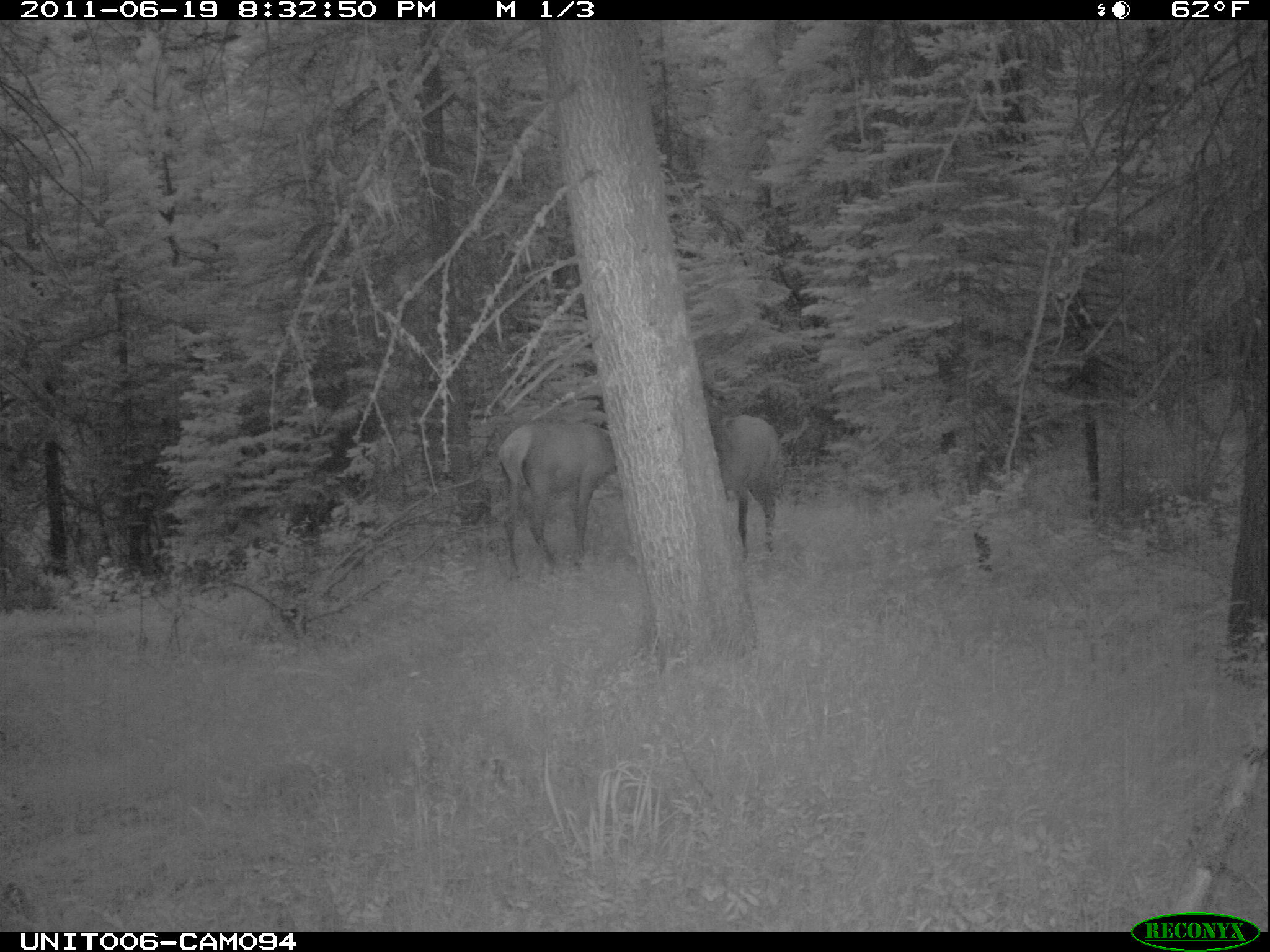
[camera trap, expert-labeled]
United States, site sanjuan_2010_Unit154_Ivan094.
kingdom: Animalia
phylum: Chordata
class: Mammalia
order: Artiodactyla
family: Cervidae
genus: Cervus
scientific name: Cervus elaphus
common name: red deer